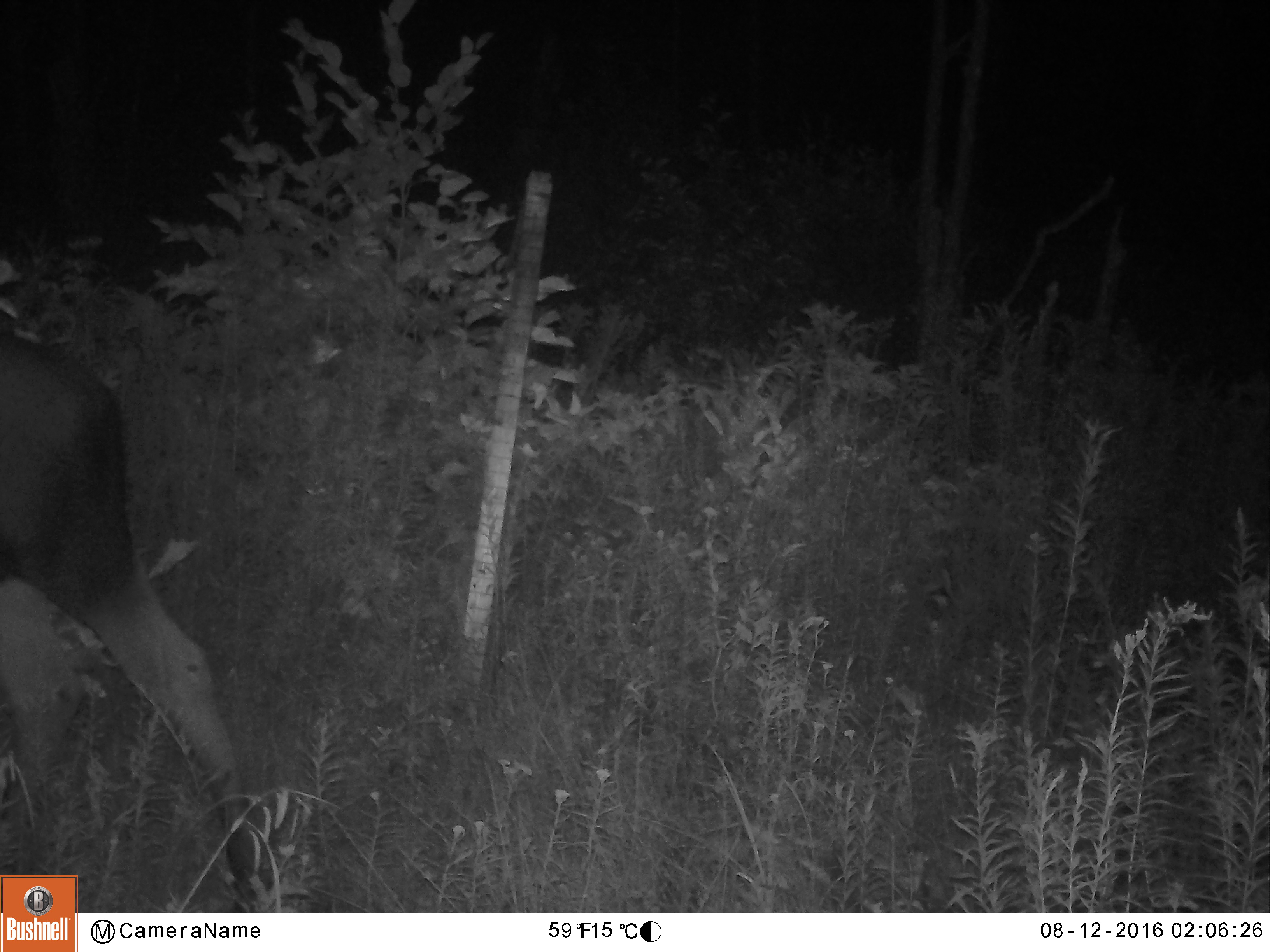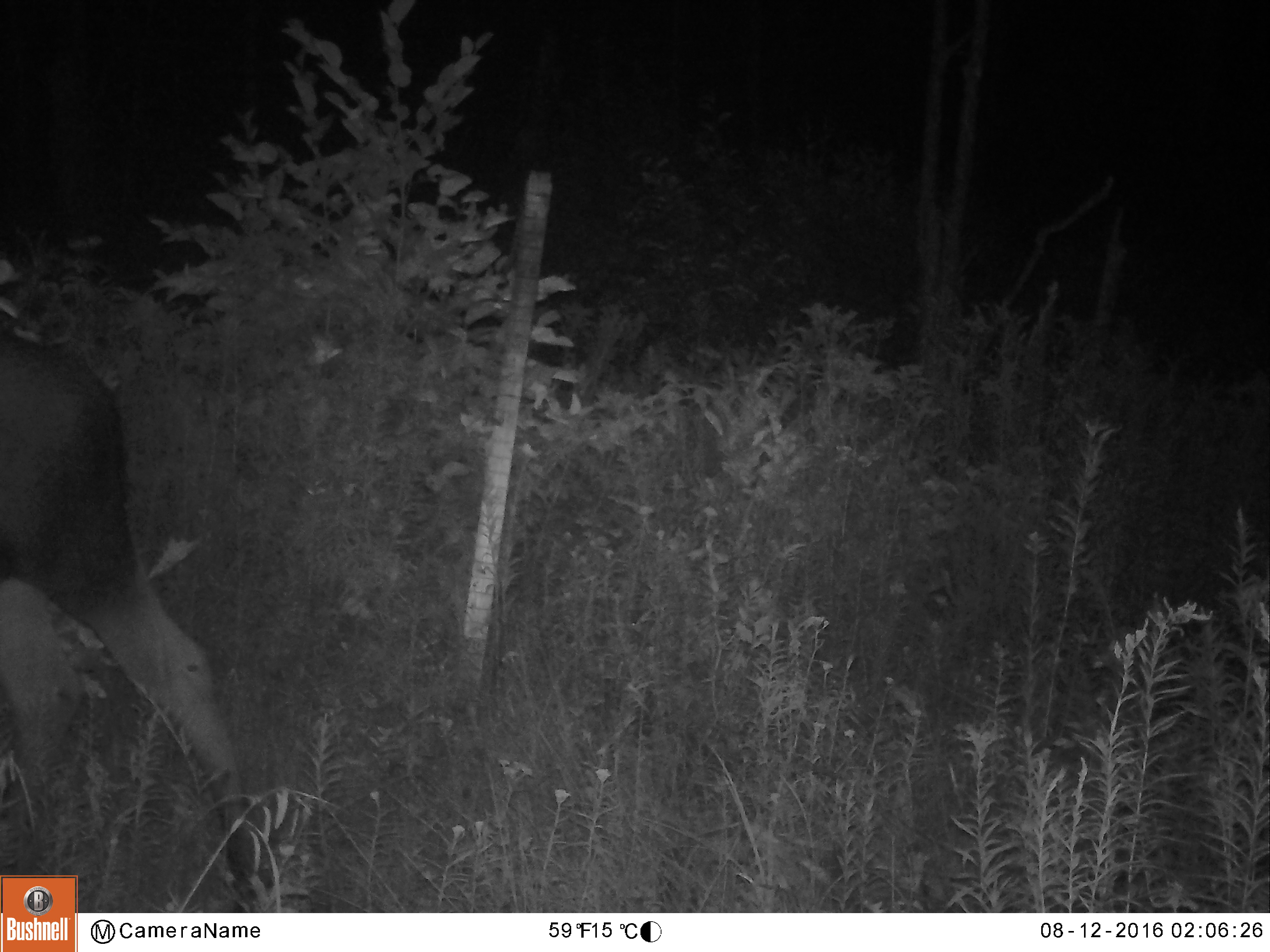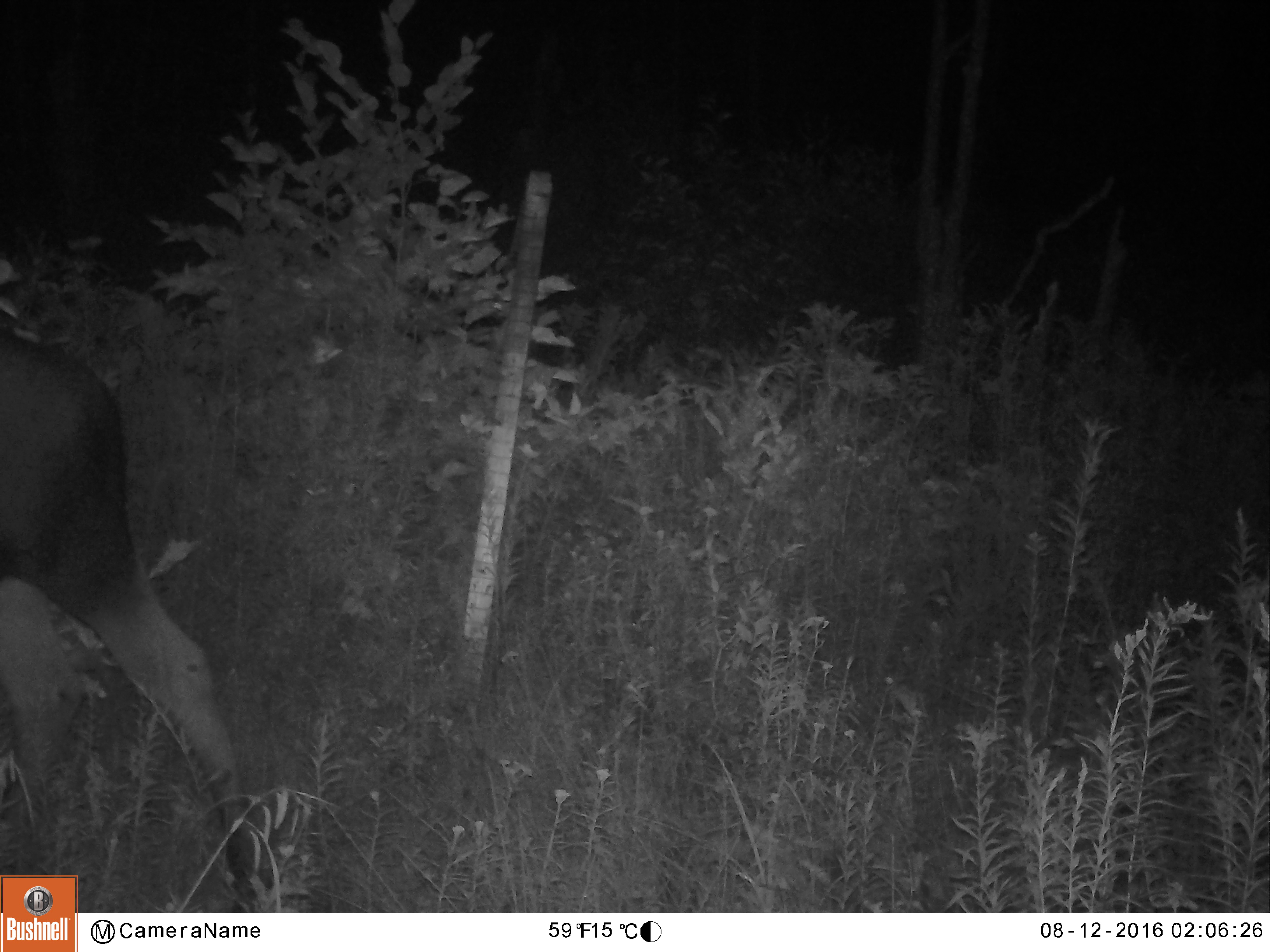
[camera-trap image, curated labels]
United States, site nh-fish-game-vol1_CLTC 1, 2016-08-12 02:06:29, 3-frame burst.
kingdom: Animalia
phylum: Chordata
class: Mammalia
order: Artiodactyla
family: Cervidae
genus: Alces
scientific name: Alces alces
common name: moose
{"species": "moose (Alces alces)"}